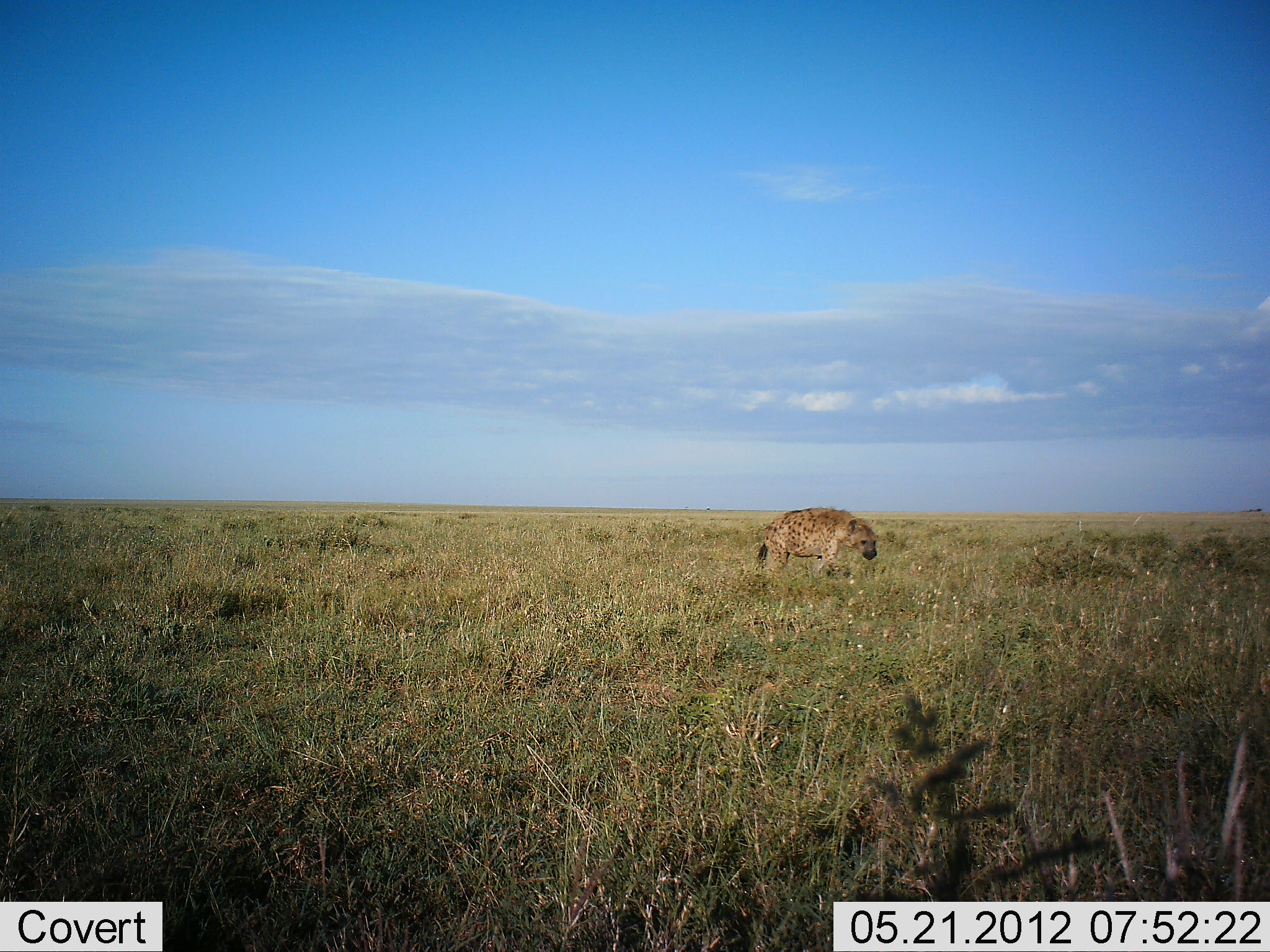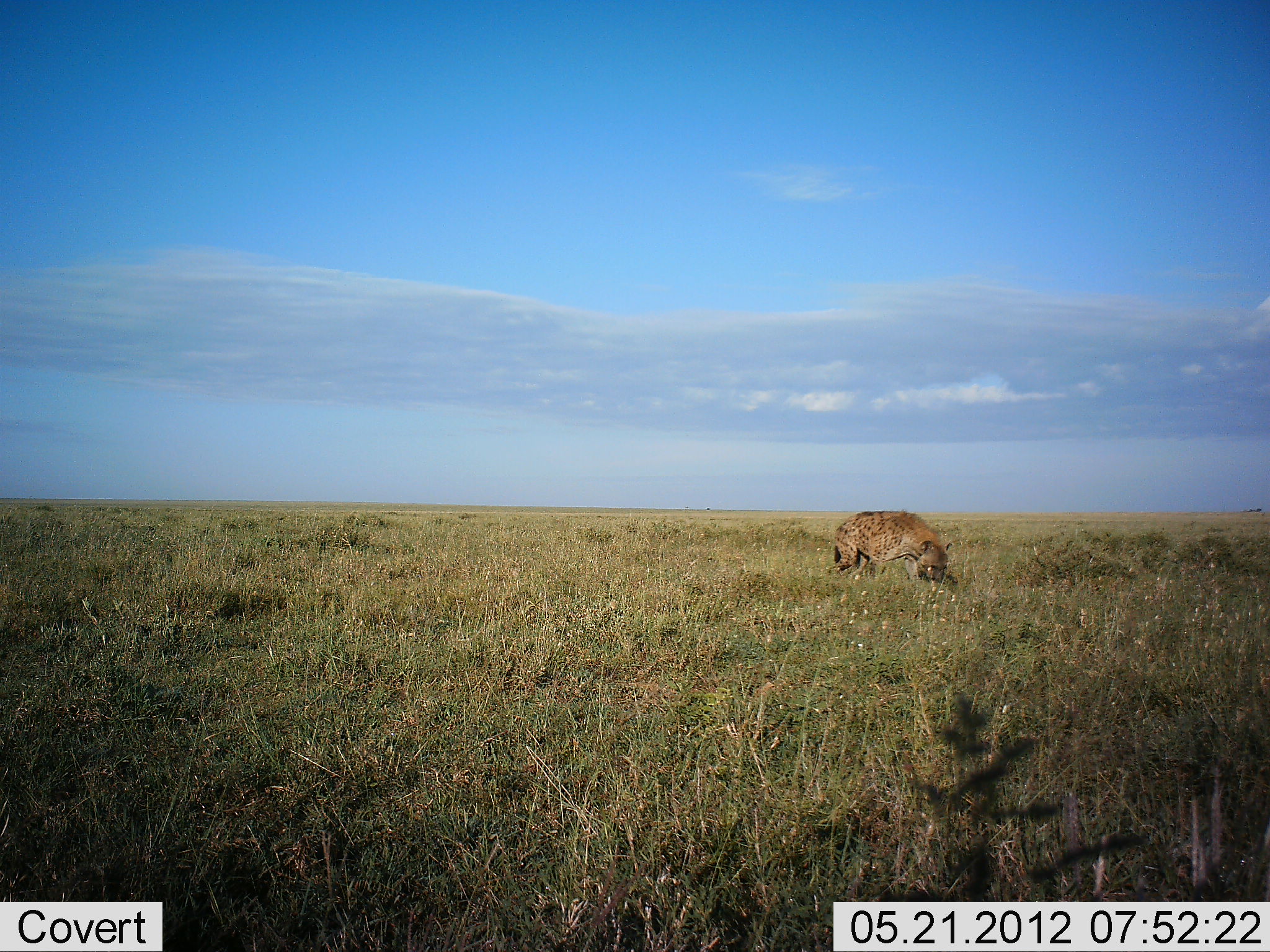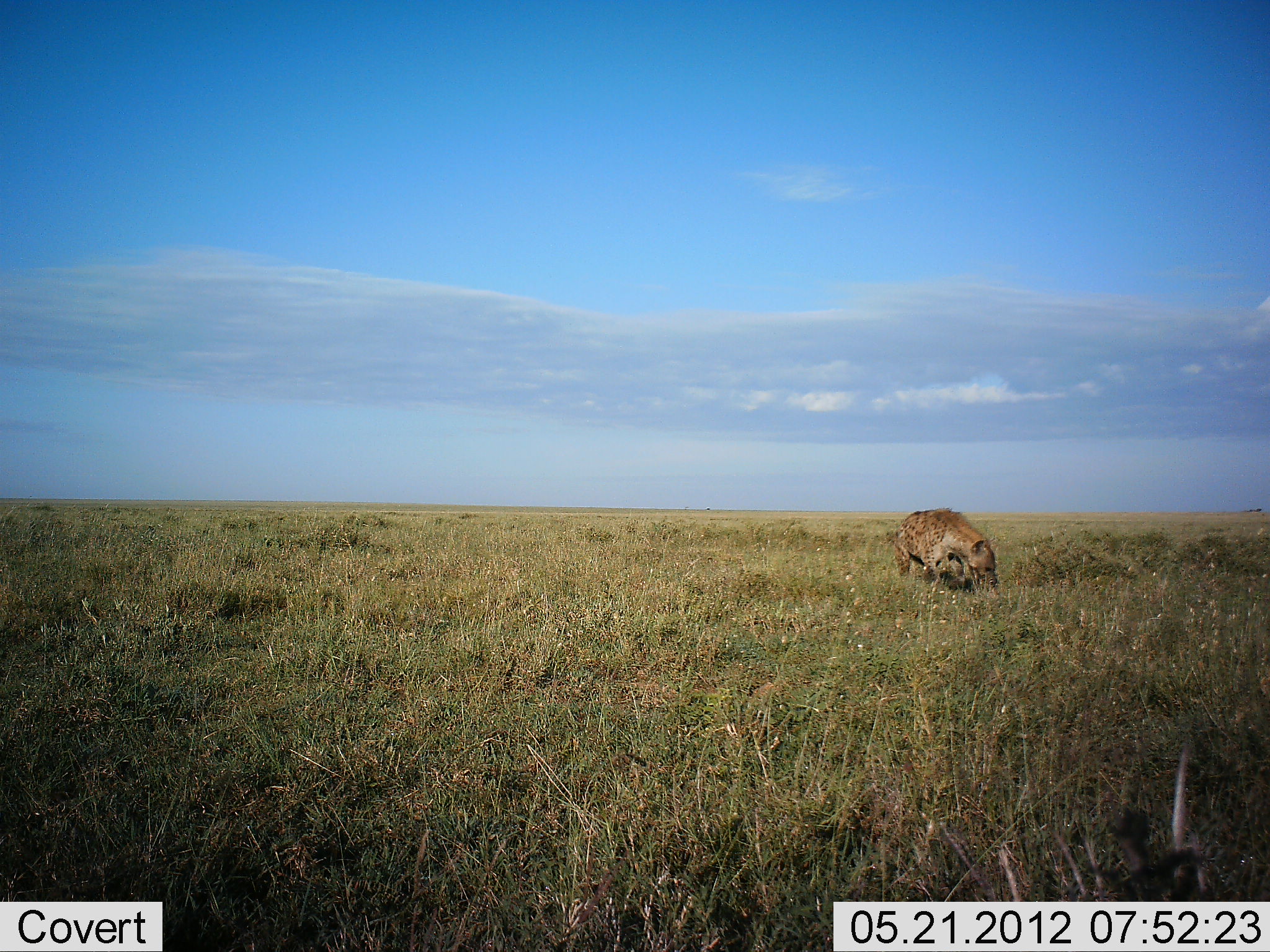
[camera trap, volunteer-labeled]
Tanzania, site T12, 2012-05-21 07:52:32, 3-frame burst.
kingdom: Animalia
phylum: Chordata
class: Mammalia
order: Carnivora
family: Hyaenidae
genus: Crocuta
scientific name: Crocuta crocuta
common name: spotted hyena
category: hyenaspotted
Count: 1.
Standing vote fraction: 10%.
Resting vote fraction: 0%.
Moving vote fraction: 100%.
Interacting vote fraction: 10%.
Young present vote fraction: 0%.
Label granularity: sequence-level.